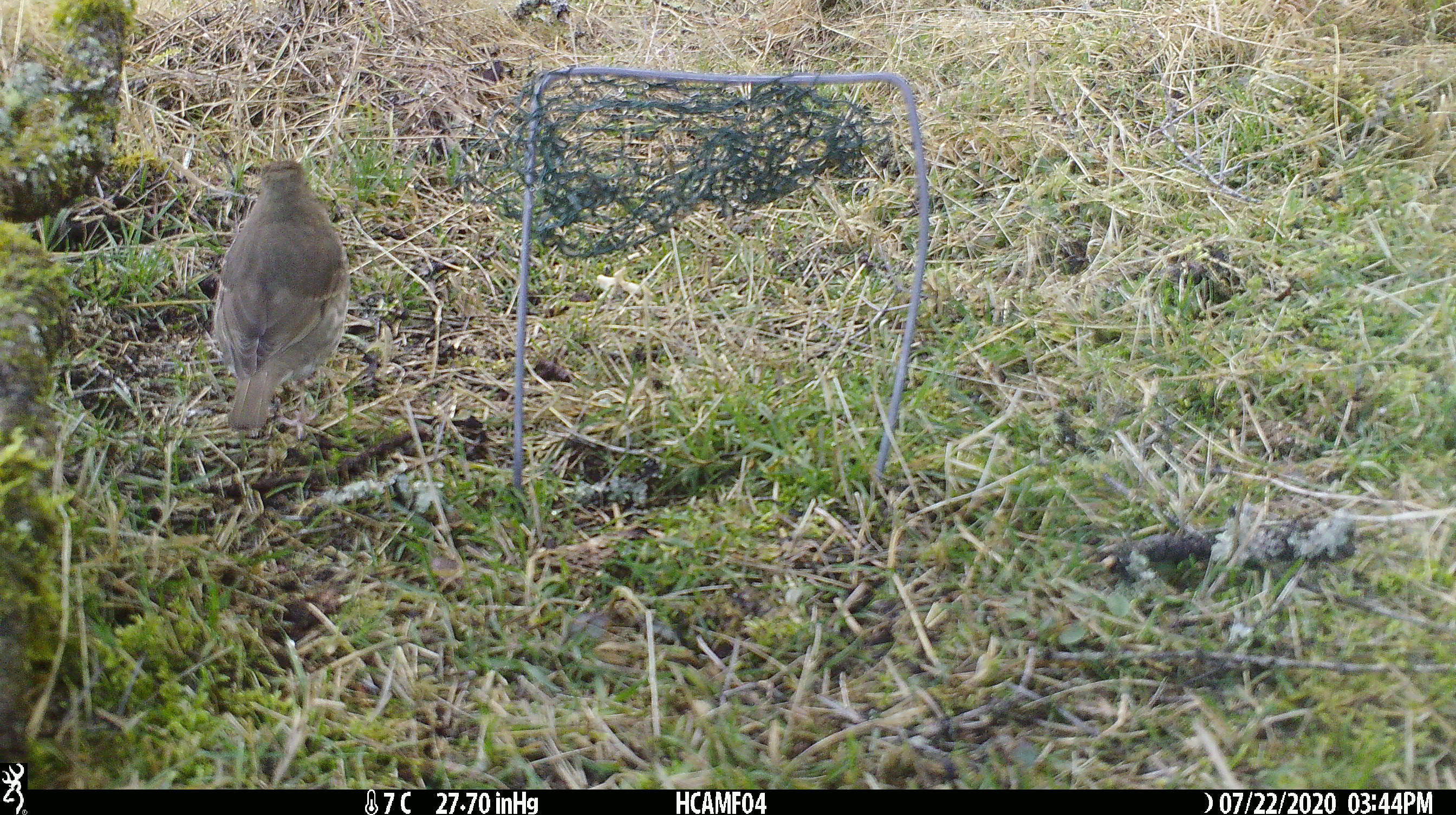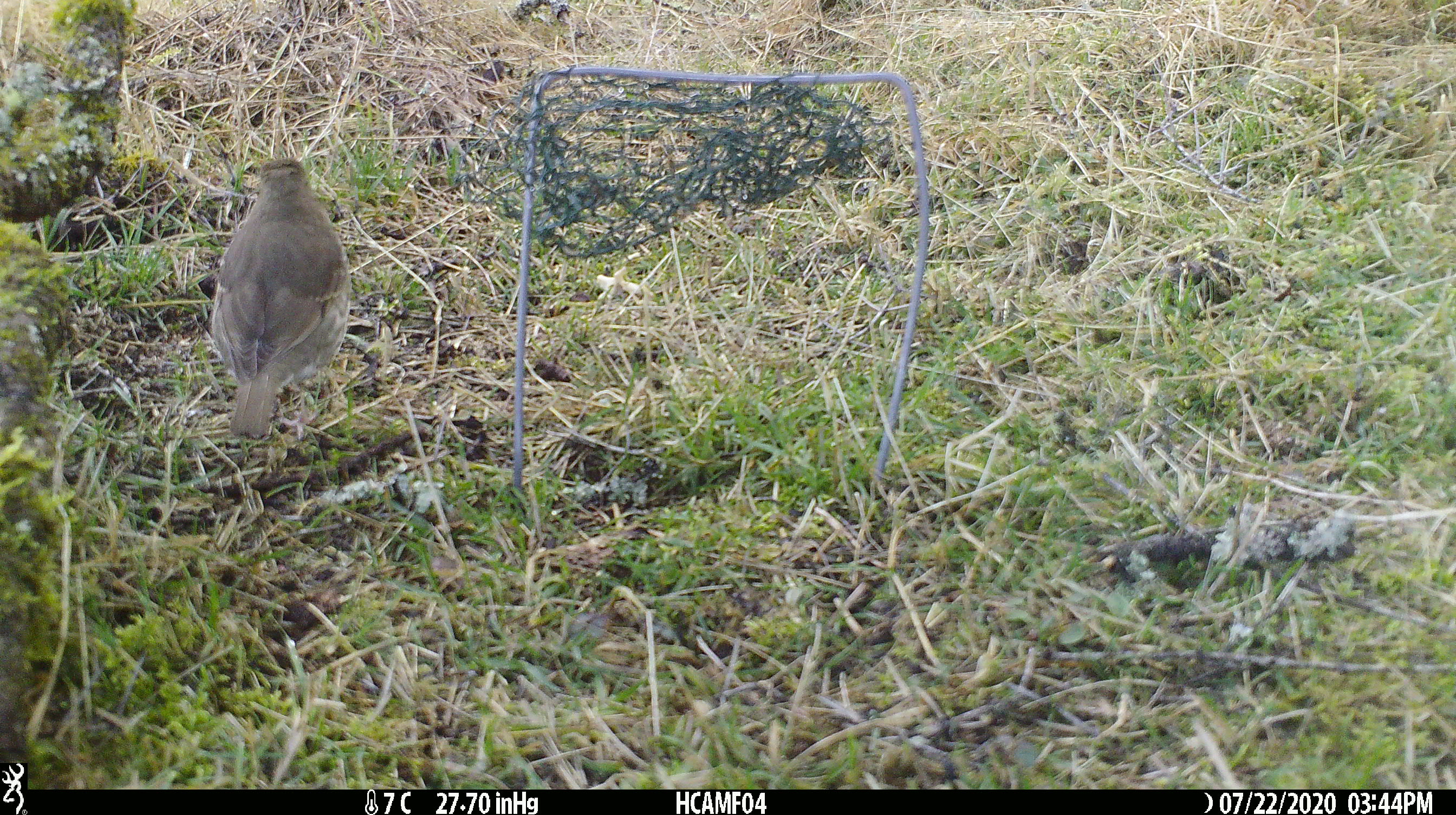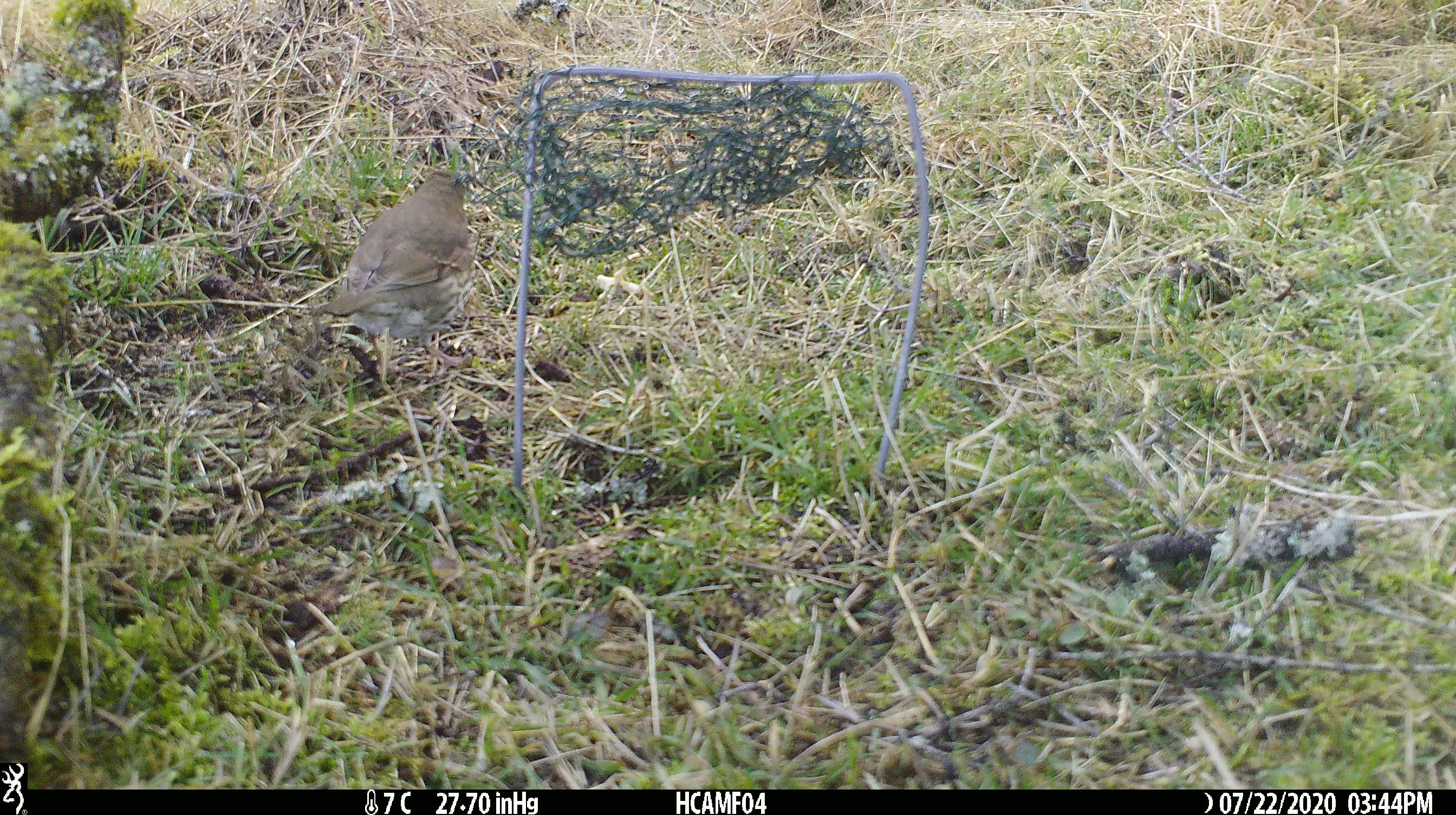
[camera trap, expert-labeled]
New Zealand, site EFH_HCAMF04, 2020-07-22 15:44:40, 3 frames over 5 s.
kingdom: Animalia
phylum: Chordata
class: Aves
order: Passeriformes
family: Turdidae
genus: Turdus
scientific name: Turdus philomelos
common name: song thrush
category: thrush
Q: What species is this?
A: Thrush (song thrush) (Turdus philomelos).